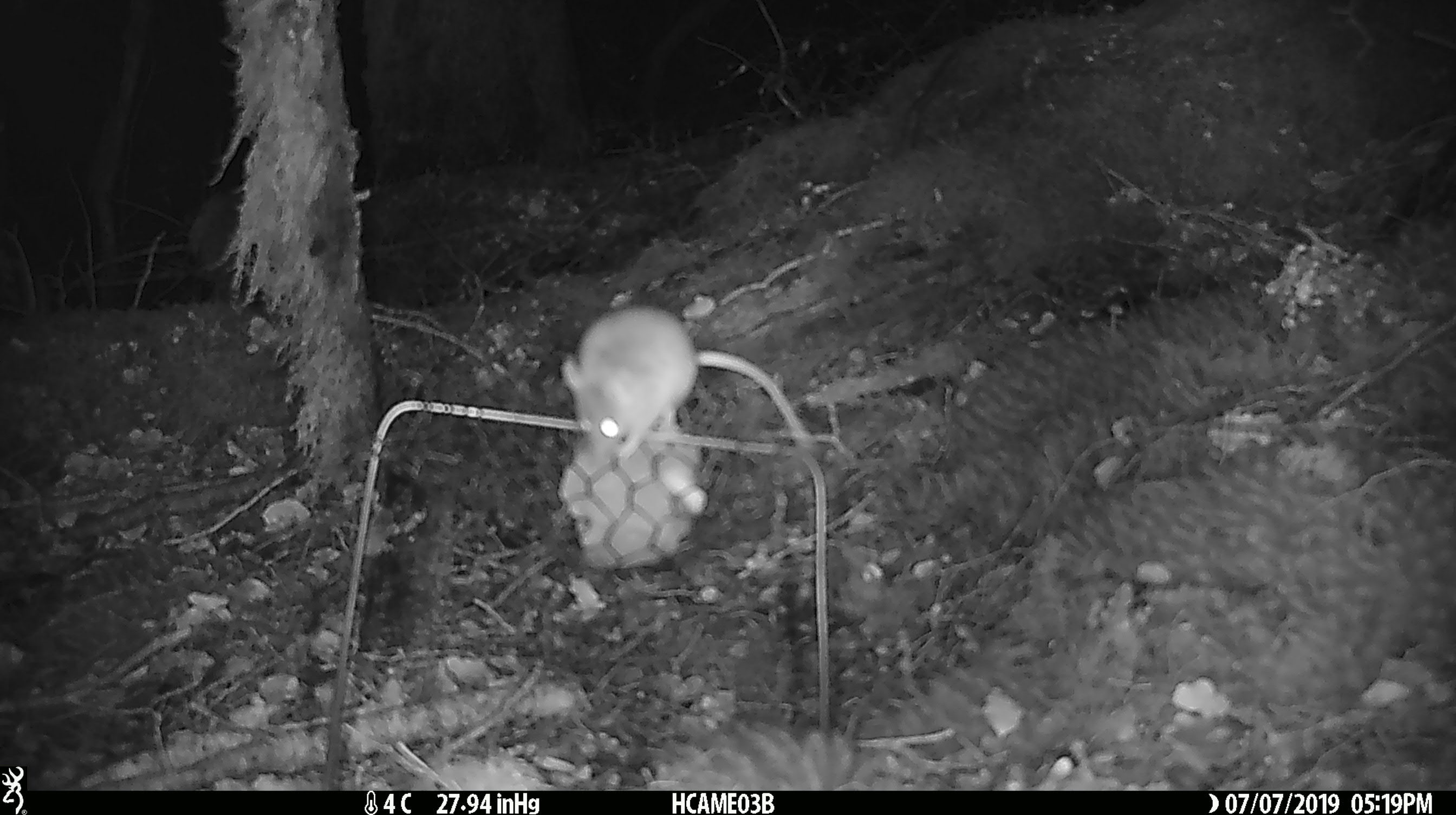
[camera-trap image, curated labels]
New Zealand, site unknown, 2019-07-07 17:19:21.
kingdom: Animalia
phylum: Chordata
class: Mammalia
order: Rodentia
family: Muridae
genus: Mus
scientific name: Mus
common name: mouse